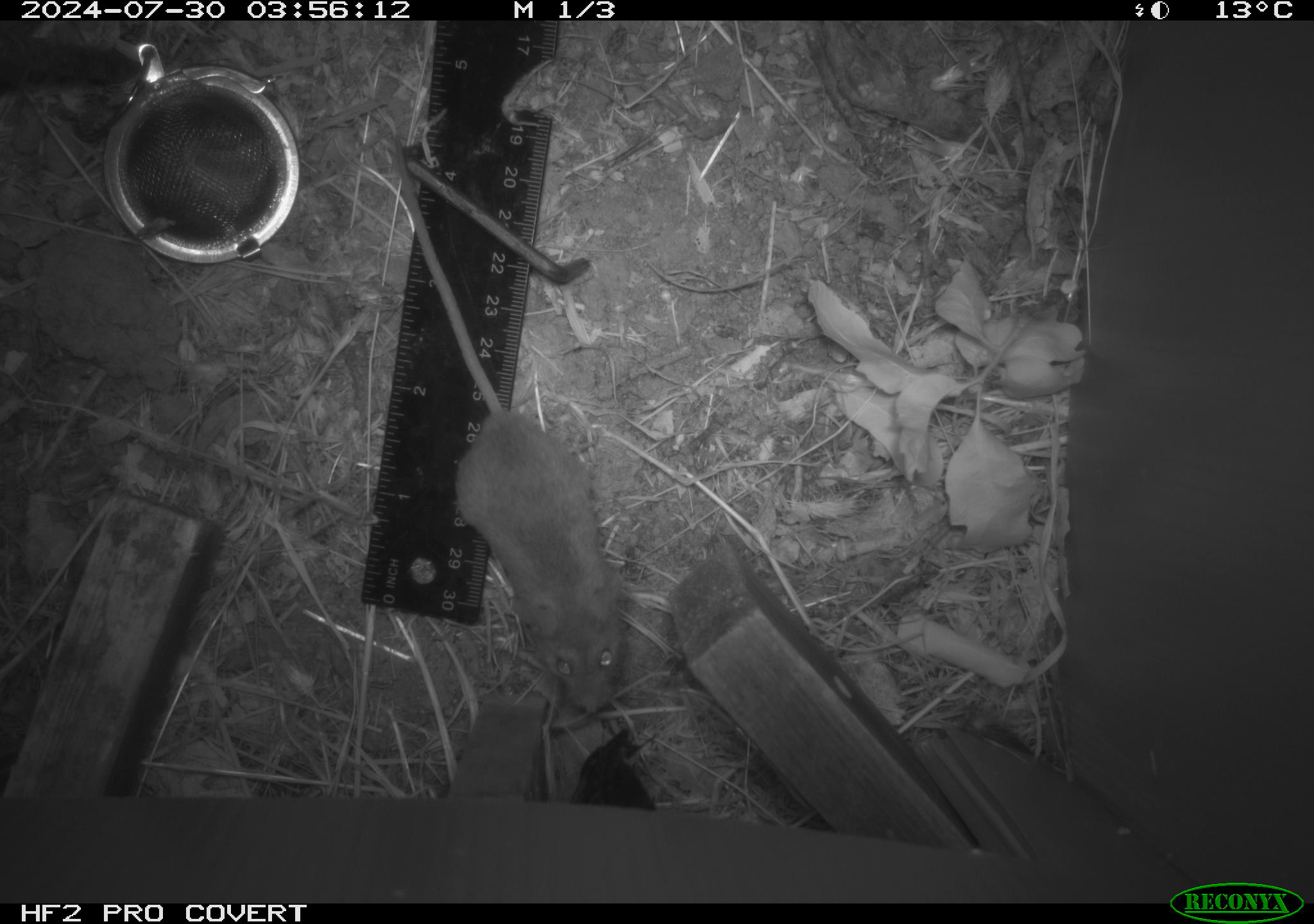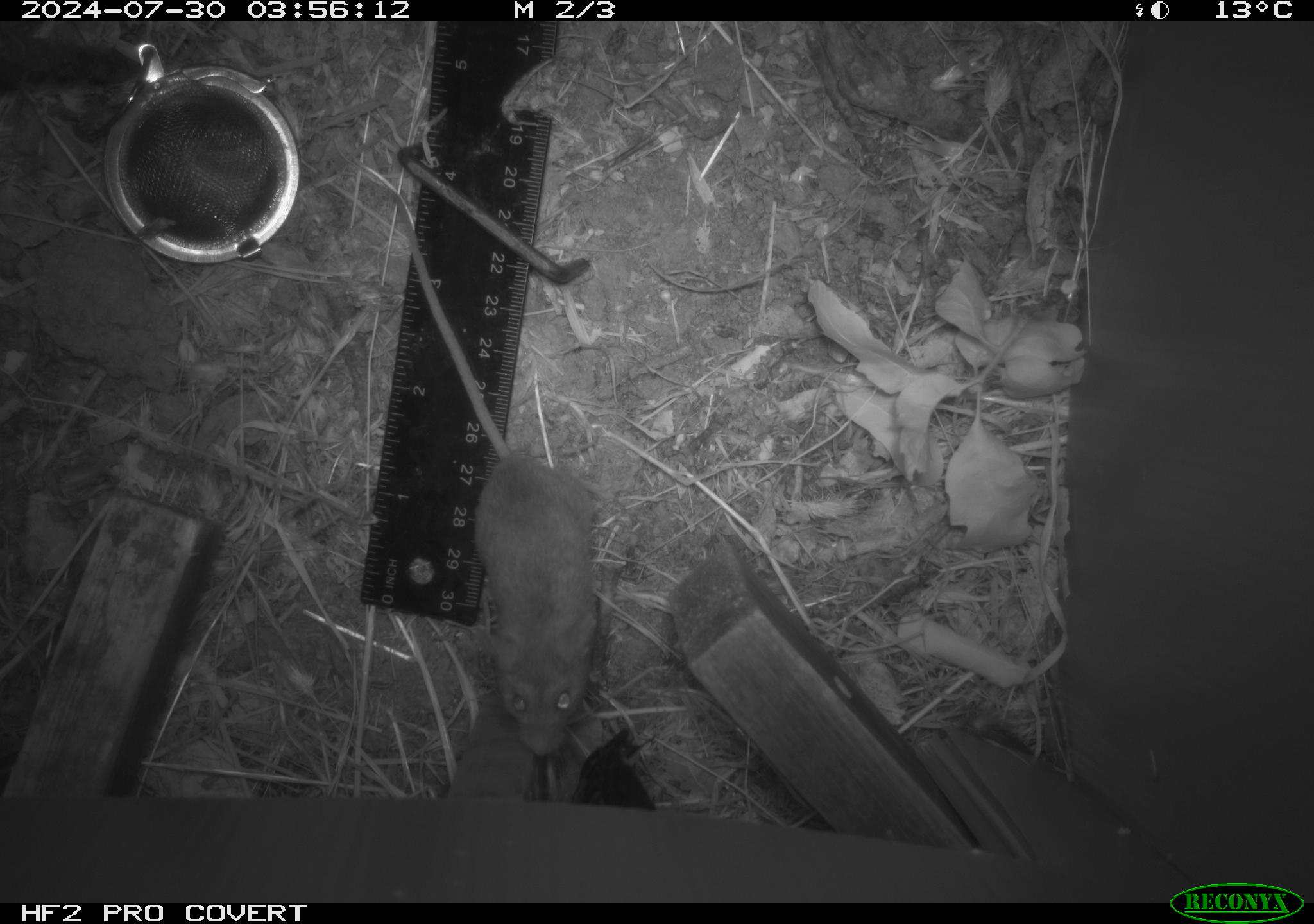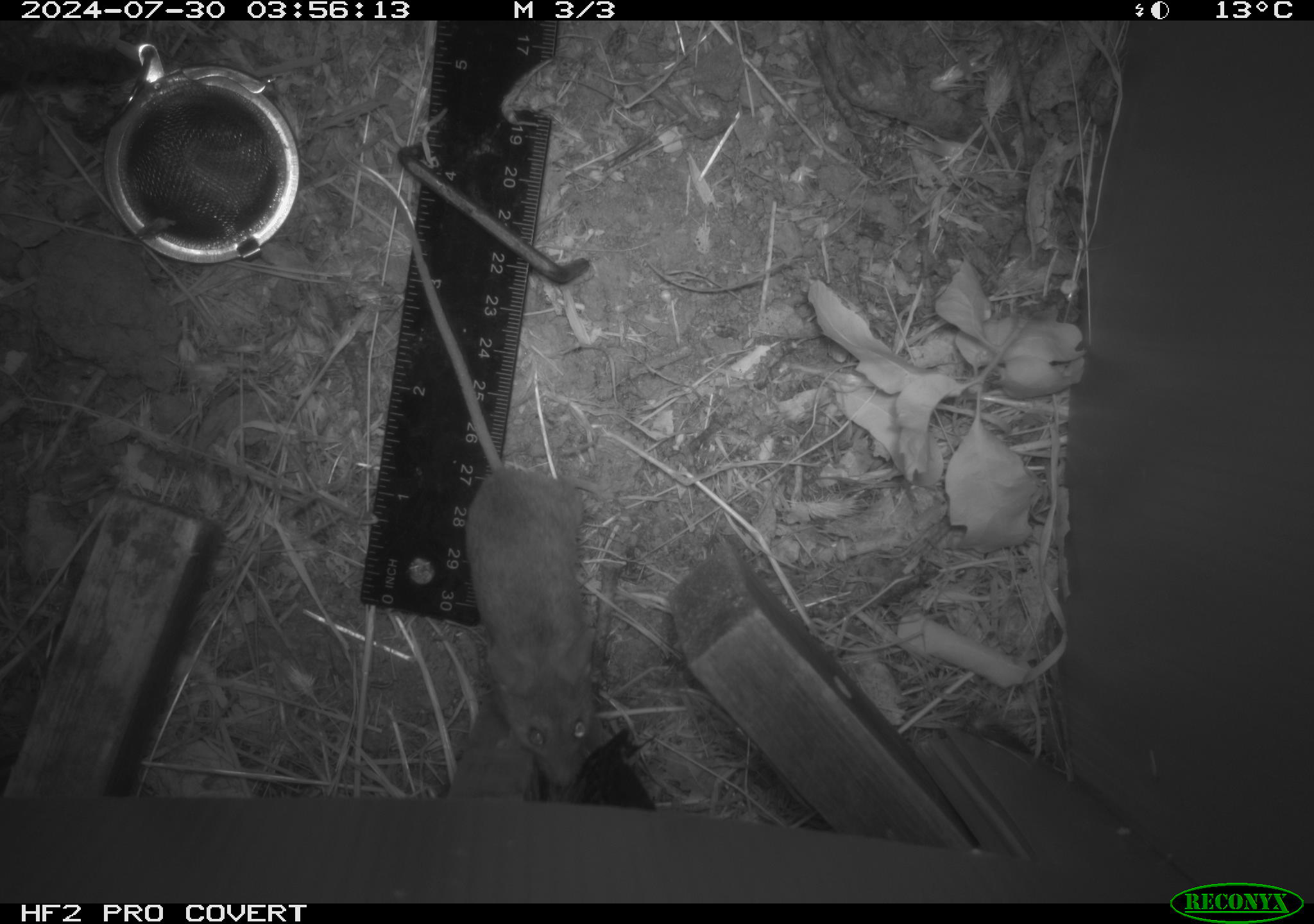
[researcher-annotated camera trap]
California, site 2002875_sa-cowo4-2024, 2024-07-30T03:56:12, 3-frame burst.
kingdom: Animalia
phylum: Chordata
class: Mammalia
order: Rodentia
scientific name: Rodentia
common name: mouse species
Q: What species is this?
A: Mouse species (Rodentia).